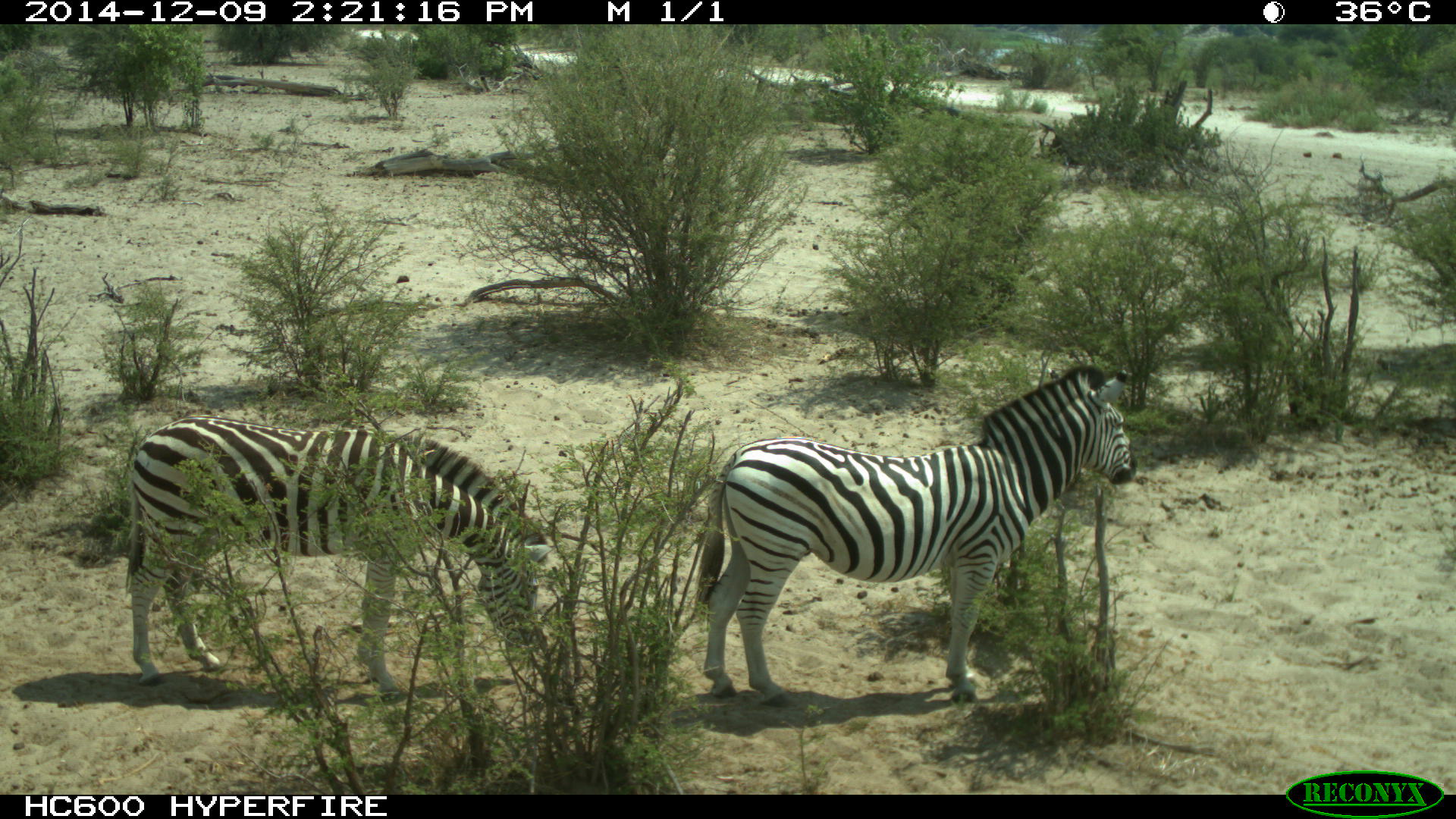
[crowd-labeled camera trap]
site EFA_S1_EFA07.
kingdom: Animalia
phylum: Chordata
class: Mammalia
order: Perissodactyla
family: Equidae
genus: Equus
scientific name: Equus quagga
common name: plains zebra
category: zebraplains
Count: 2.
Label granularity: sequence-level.